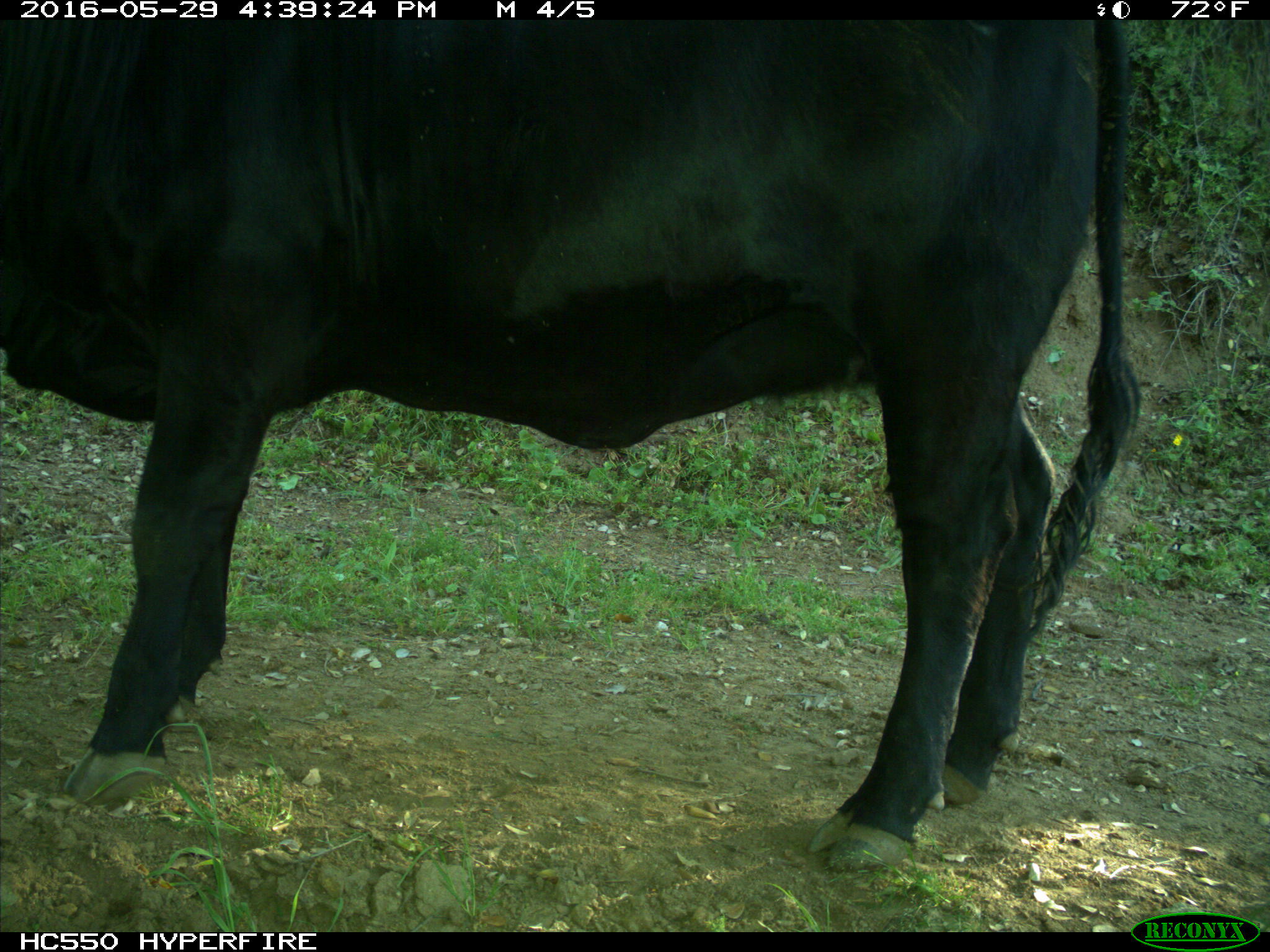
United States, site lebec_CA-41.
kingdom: Animalia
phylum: Chordata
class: Mammalia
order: Artiodactyla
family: Bovidae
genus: Bos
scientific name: Bos taurus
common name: domestic cow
Bos taurus (domestic cow).